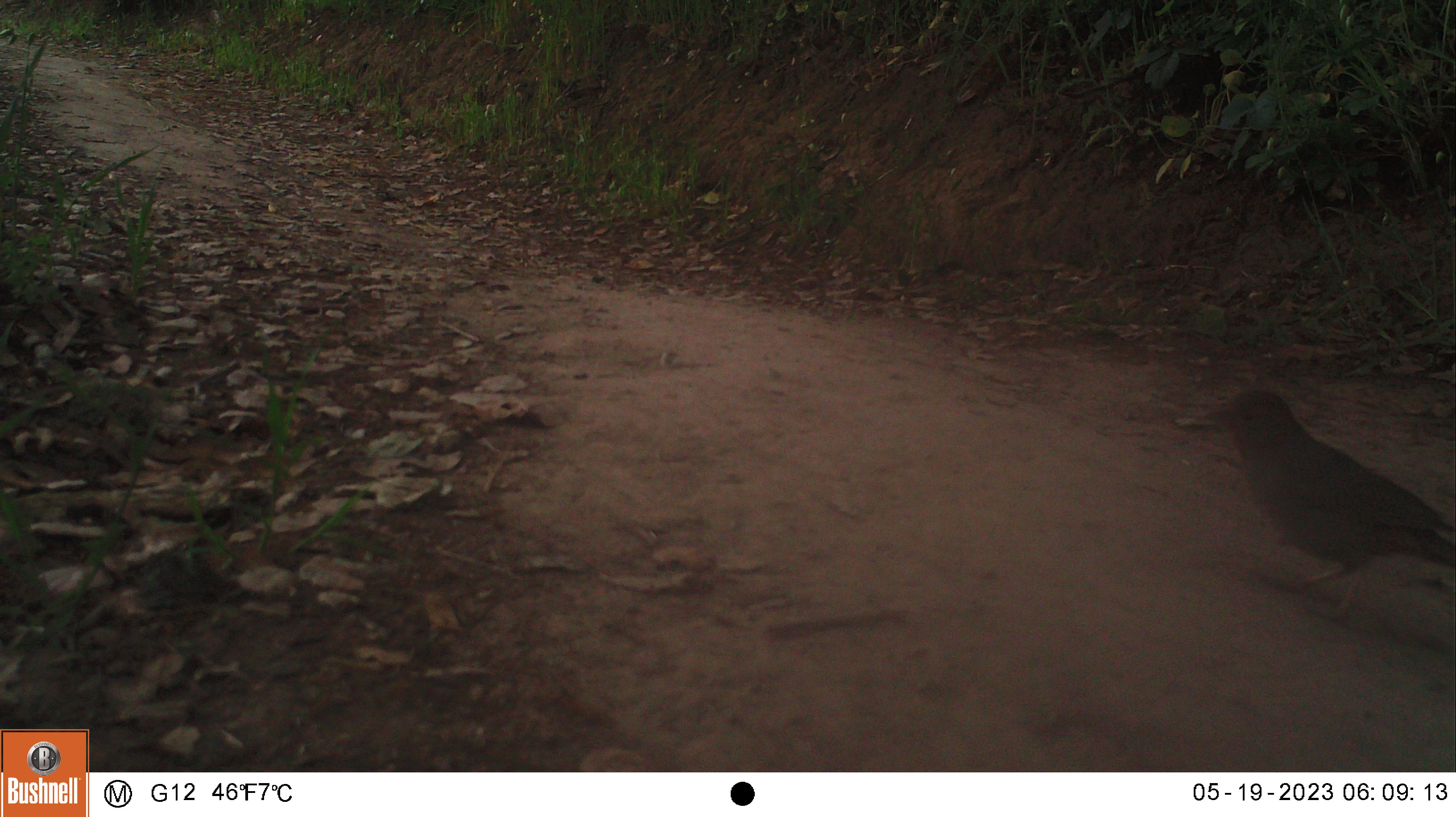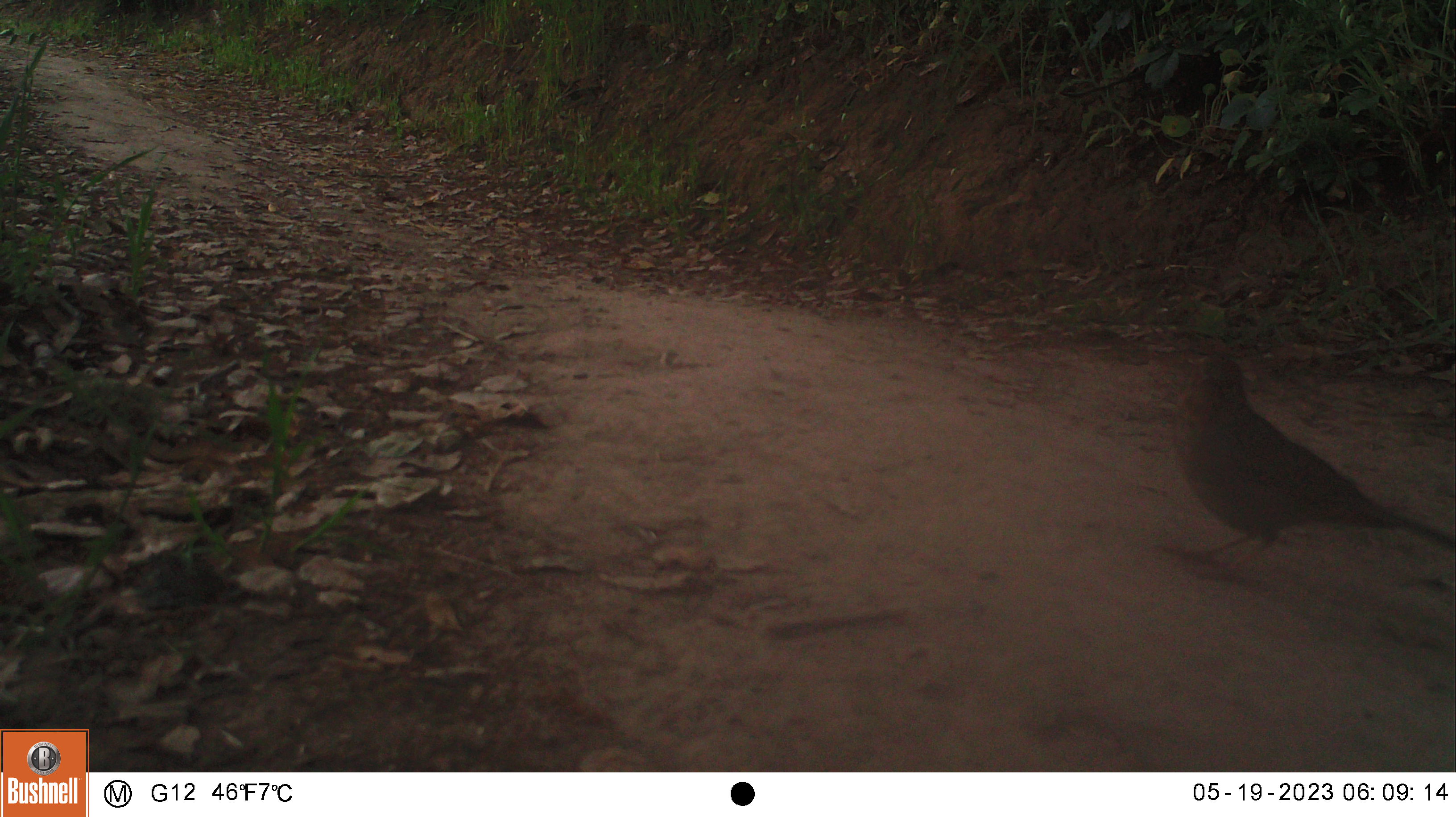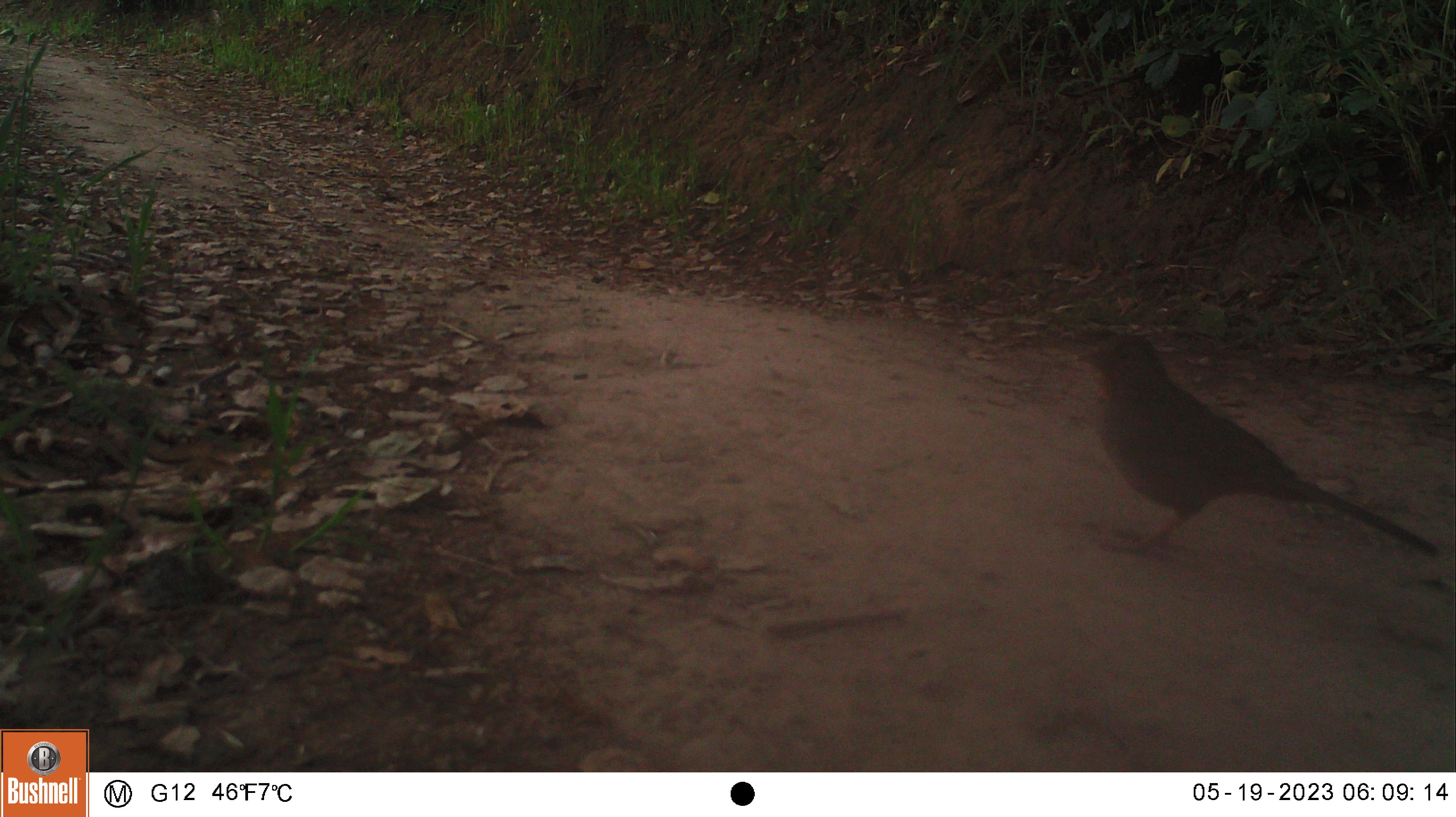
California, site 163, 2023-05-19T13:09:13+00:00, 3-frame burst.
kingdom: Animalia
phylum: Chordata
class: Aves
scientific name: Aves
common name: bird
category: unknown bird